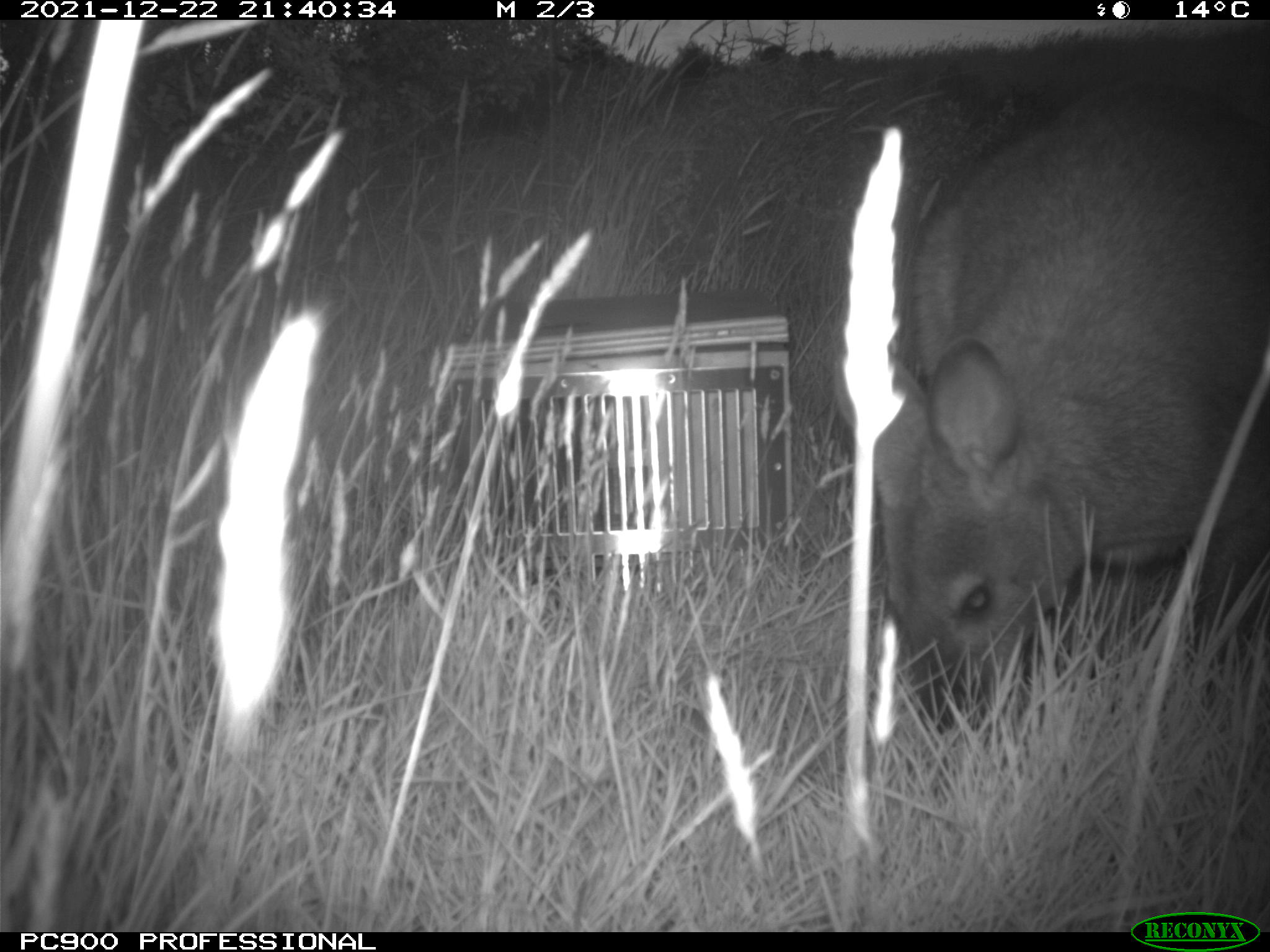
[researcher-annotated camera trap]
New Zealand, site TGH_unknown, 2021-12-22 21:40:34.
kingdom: Animalia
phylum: Chordata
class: Mammalia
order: Diprotodontia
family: Macropodidae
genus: Notamacropus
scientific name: Notamacropus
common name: wallaby